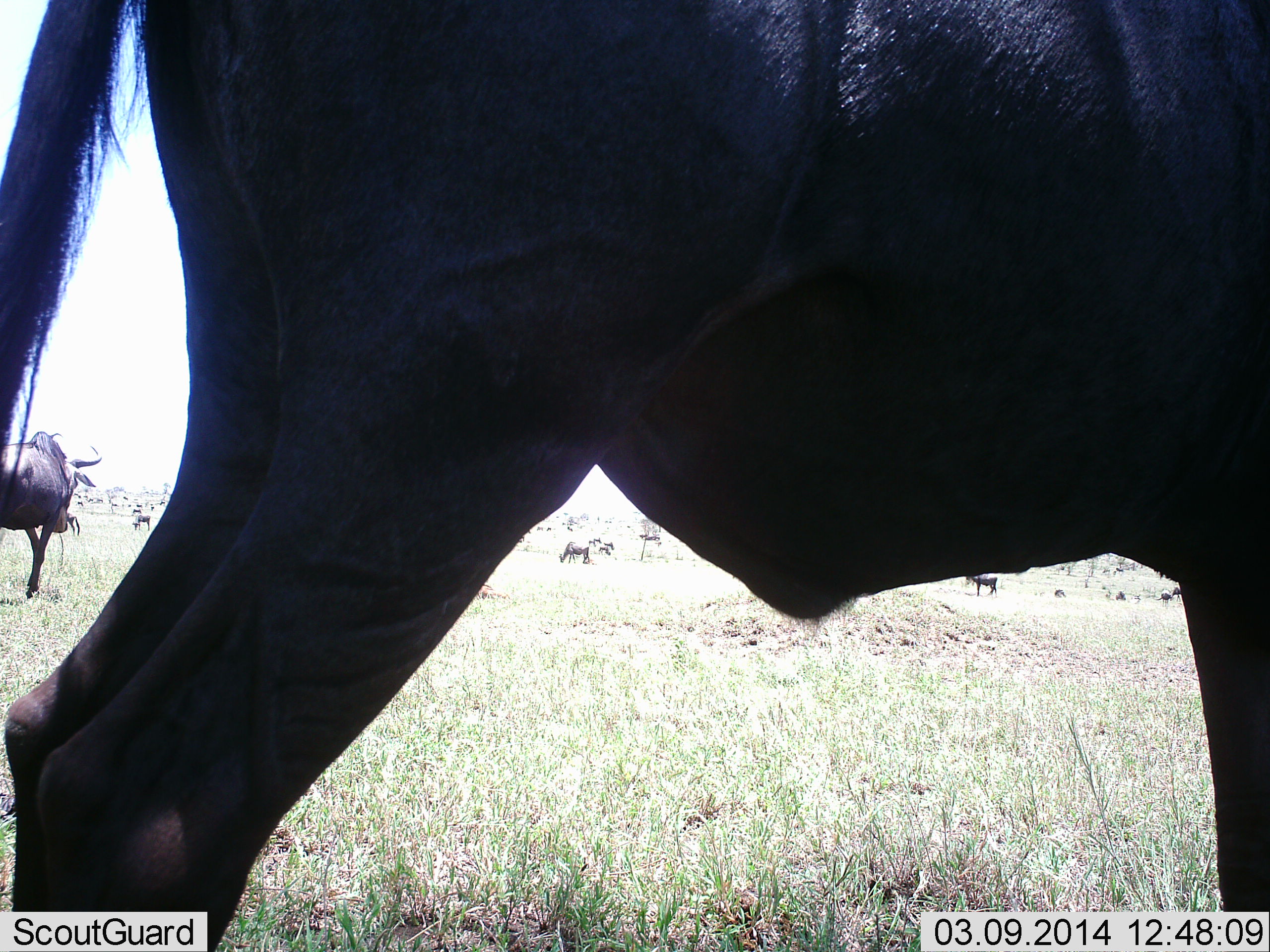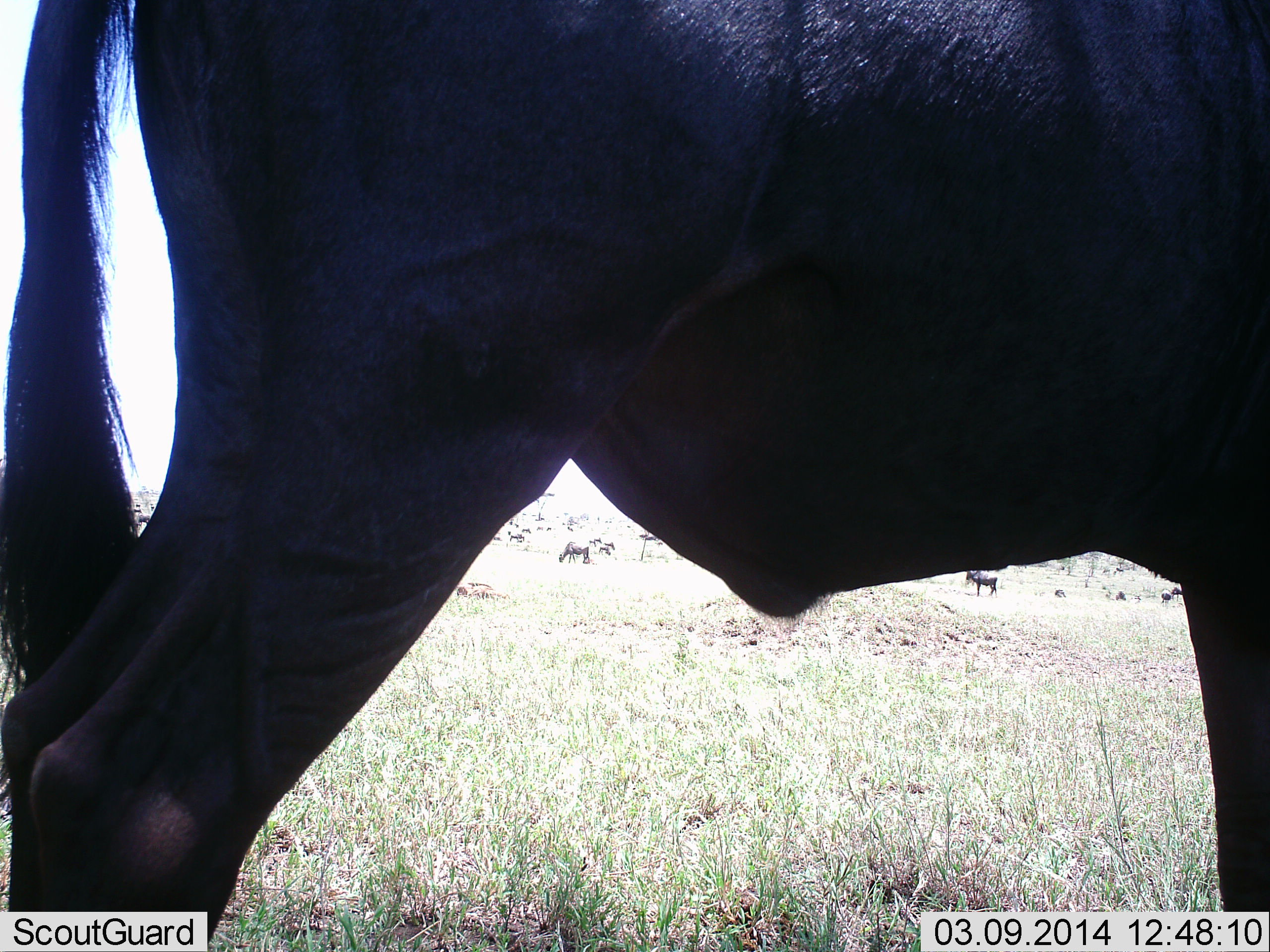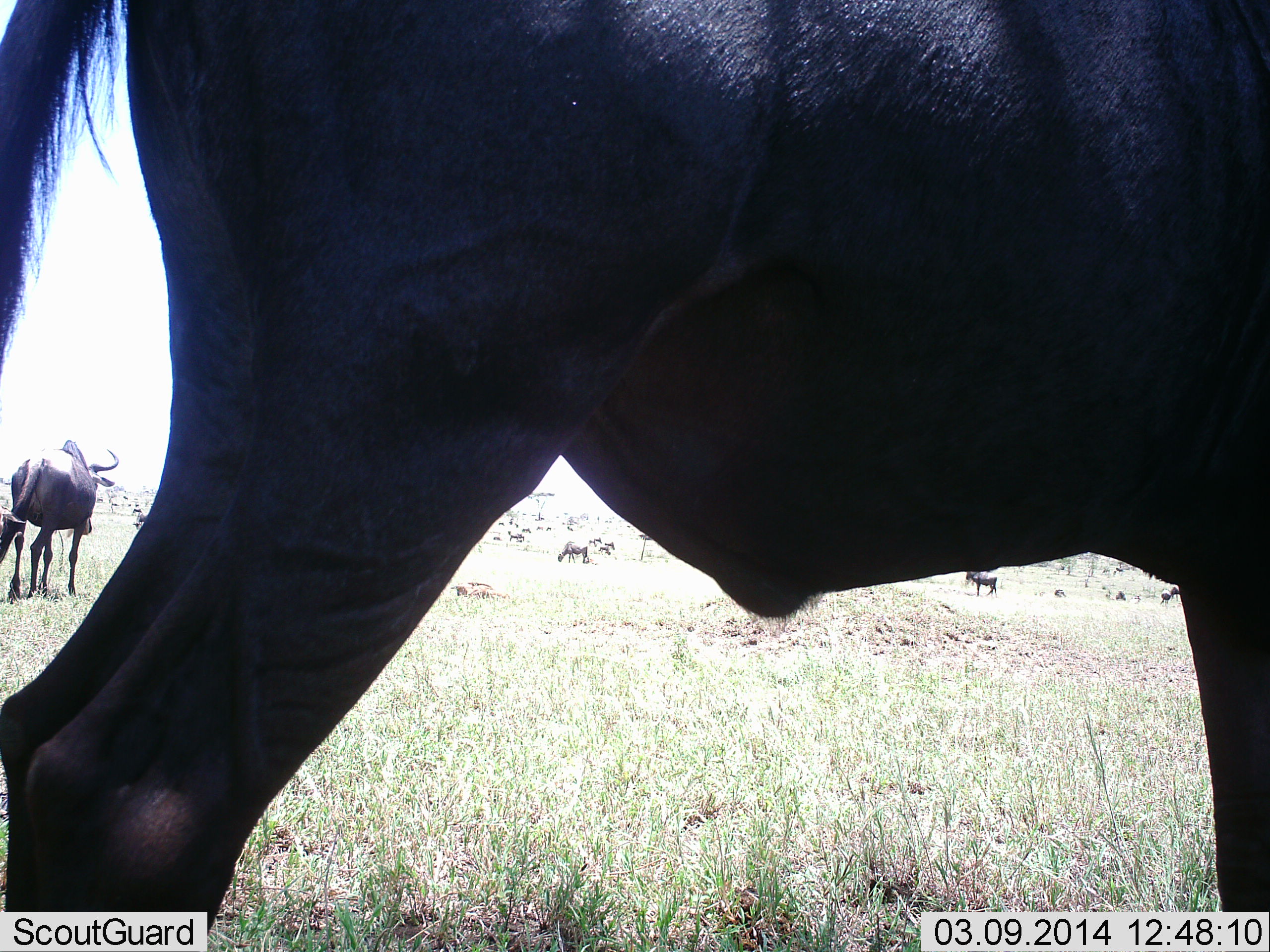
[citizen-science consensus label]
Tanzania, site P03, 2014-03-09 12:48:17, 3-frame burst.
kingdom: Animalia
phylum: Chordata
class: Mammalia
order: Artiodactyla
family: Bovidae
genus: Connochaetes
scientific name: Connochaetes taurinus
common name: blue wildebeest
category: wildebeest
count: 5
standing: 90%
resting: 10%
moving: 10%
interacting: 0%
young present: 0%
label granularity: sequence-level